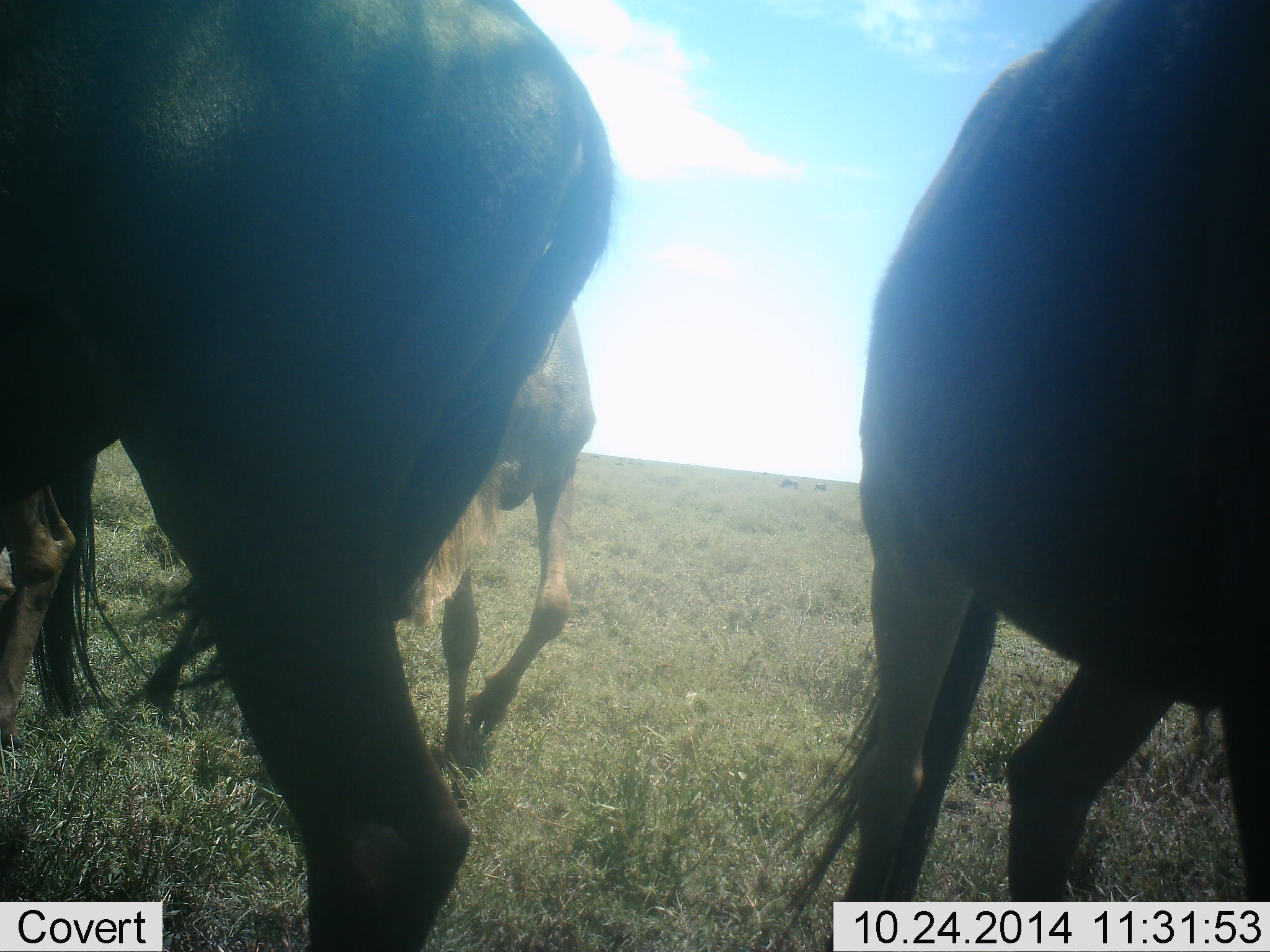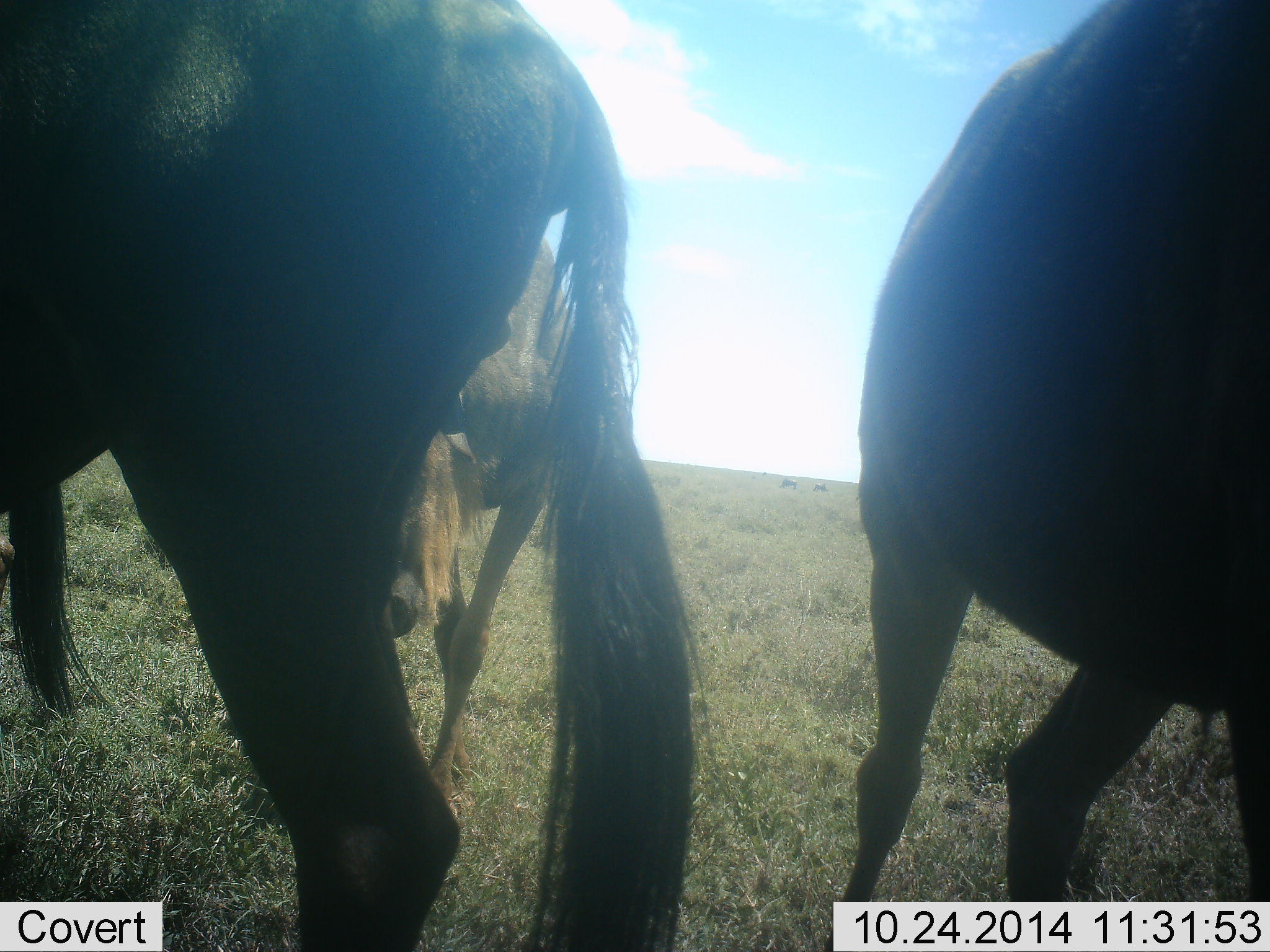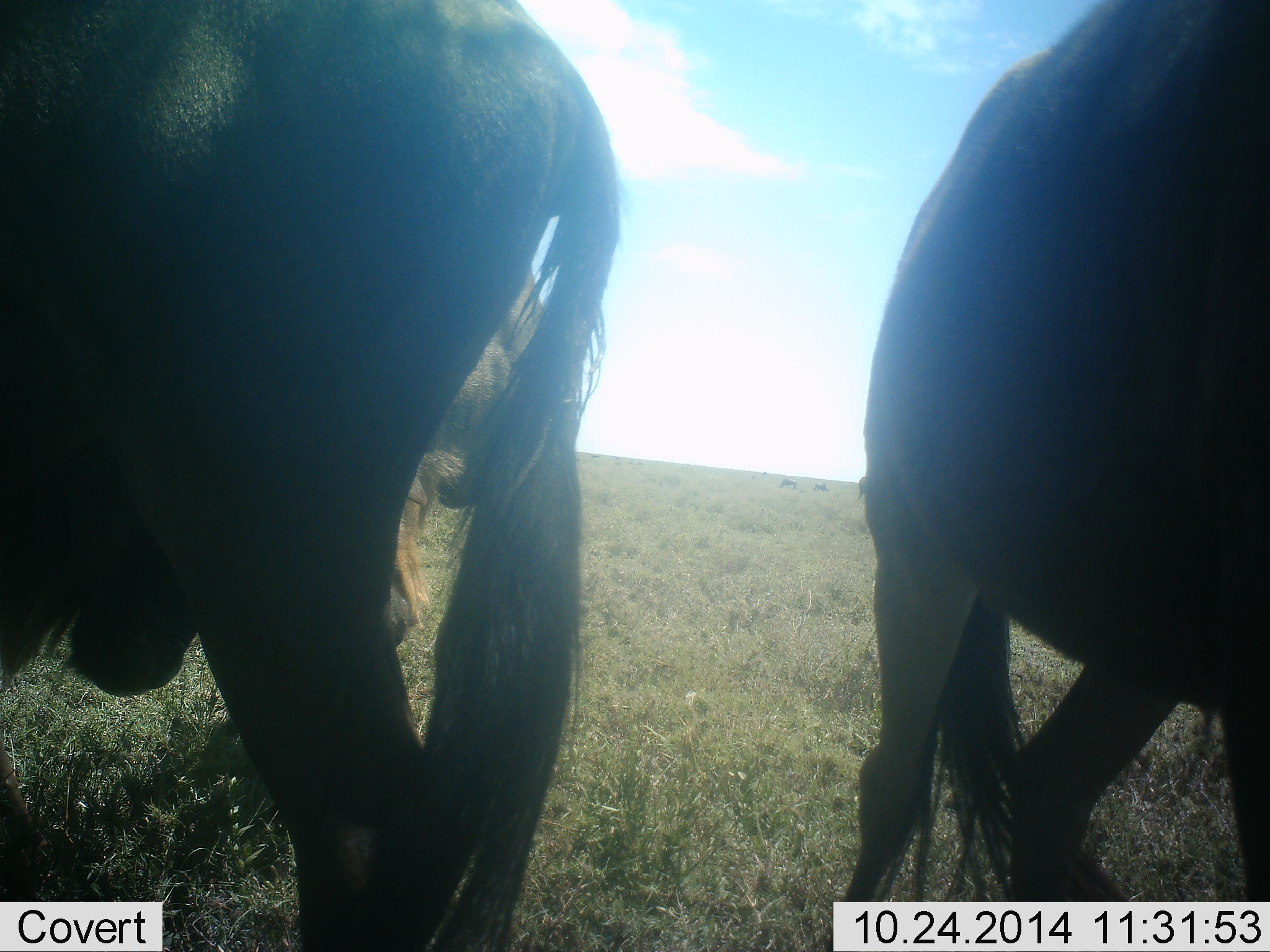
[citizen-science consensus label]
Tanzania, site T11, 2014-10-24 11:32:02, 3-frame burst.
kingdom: Animalia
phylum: Chordata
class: Mammalia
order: Artiodactyla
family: Bovidae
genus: Connochaetes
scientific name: Connochaetes taurinus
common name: blue wildebeest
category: wildebeest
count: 3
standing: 90%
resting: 0%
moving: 0%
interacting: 0%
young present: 0%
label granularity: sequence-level